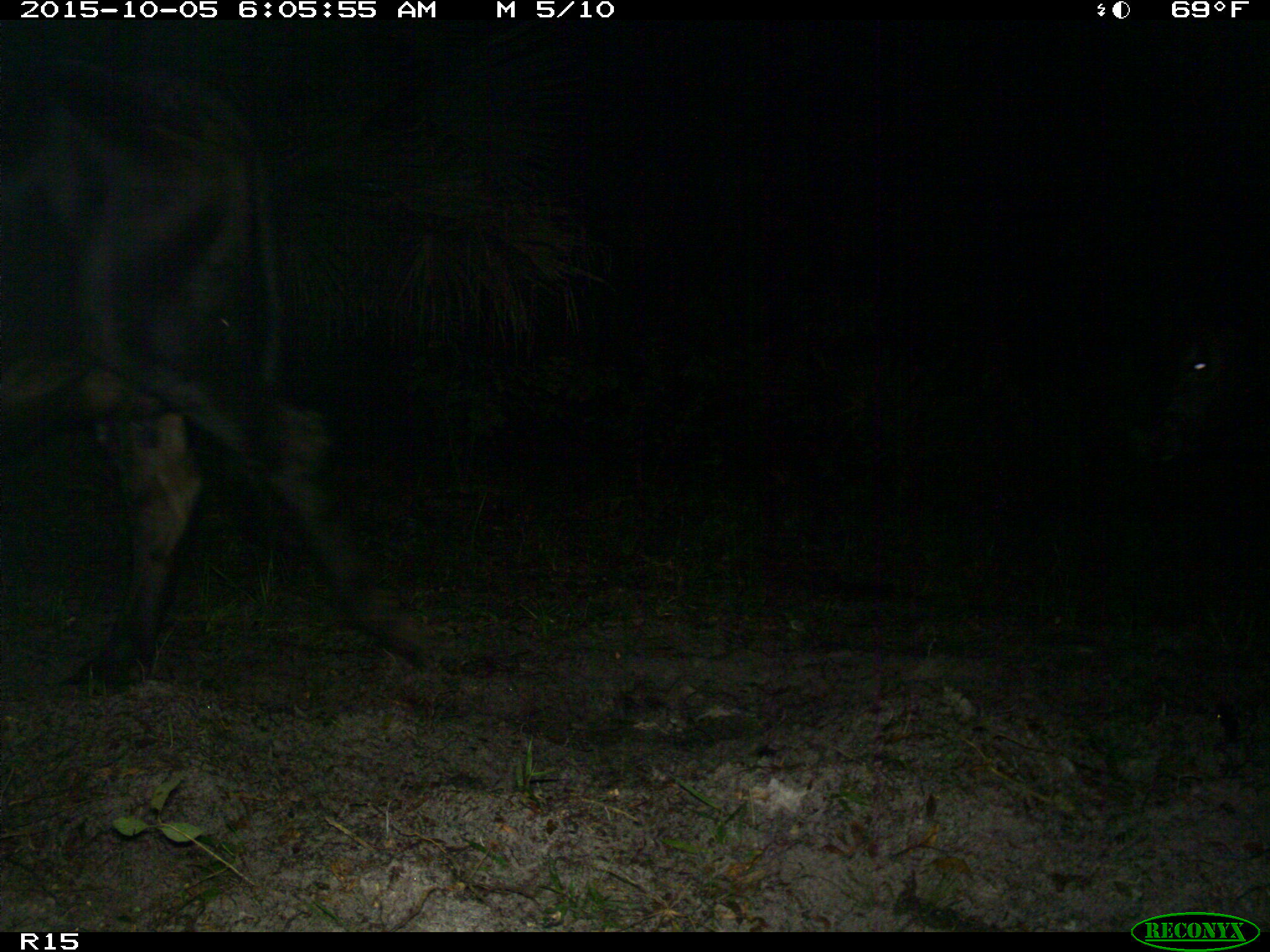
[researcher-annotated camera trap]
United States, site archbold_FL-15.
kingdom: Animalia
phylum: Chordata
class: Mammalia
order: Artiodactyla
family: Bovidae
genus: Bos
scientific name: Bos taurus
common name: domestic cow